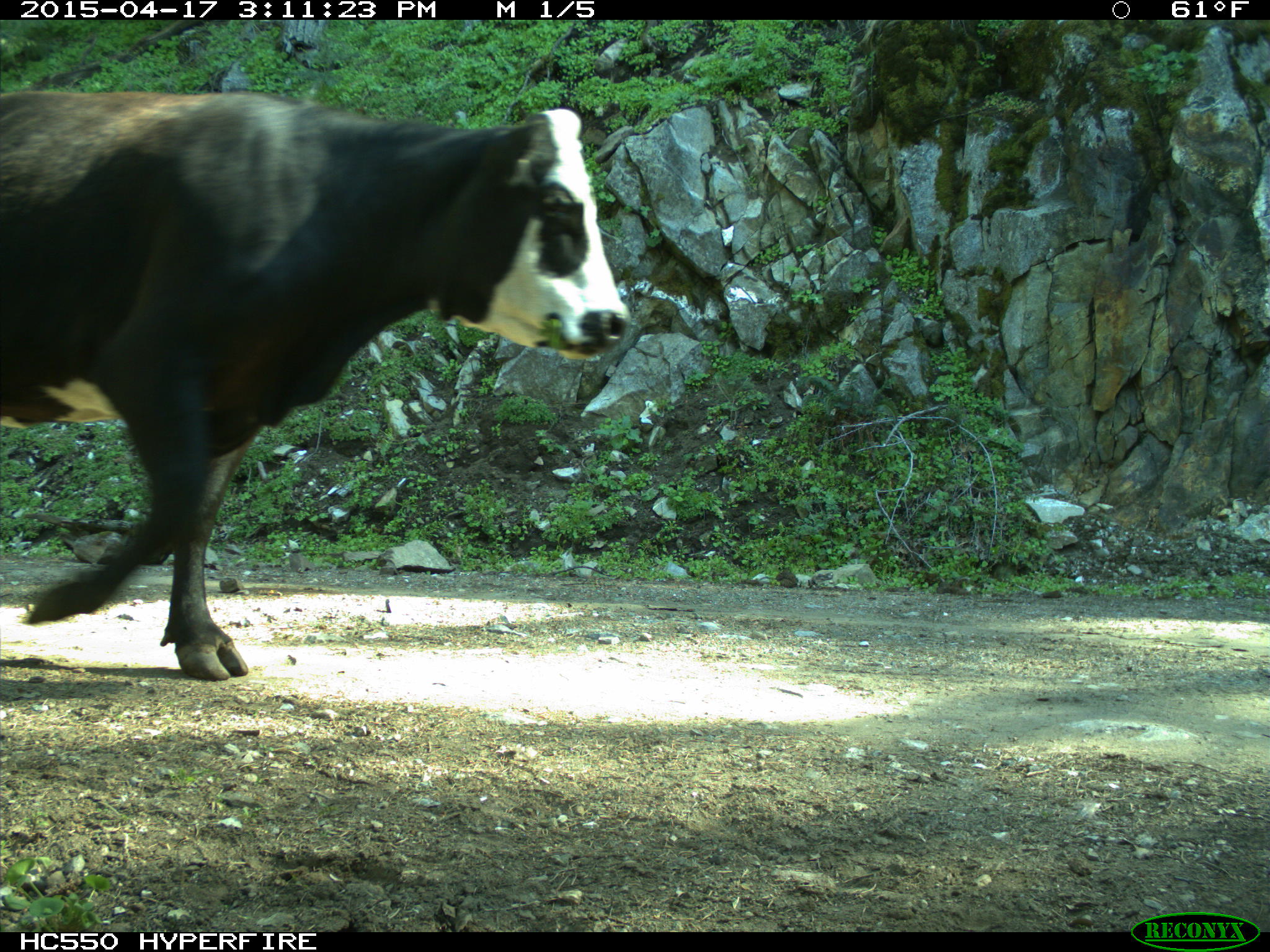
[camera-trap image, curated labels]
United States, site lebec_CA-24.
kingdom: Animalia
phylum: Chordata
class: Mammalia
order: Artiodactyla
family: Bovidae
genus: Bos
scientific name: Bos taurus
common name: domestic cow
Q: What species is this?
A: Bos taurus (domestic cow).